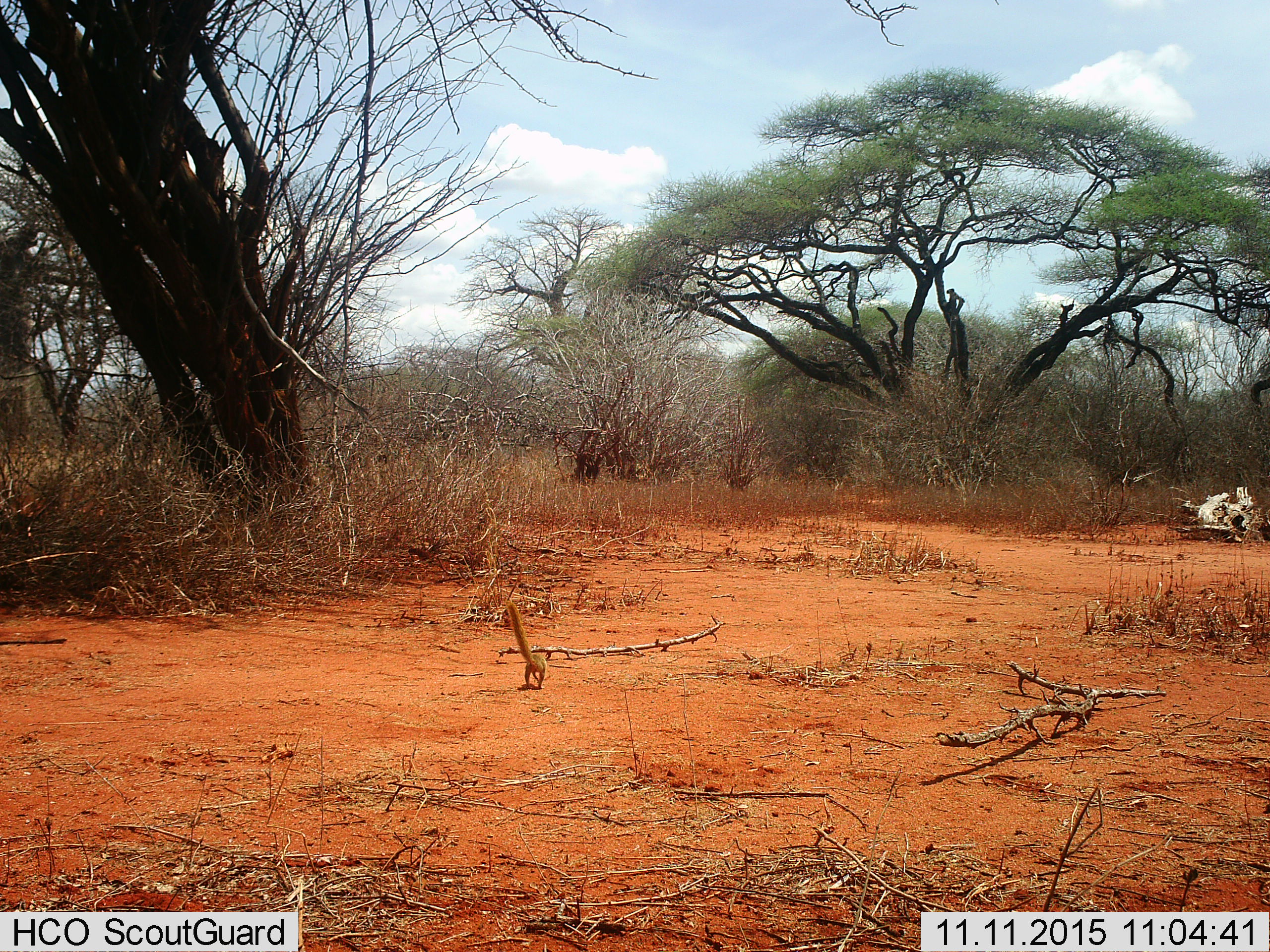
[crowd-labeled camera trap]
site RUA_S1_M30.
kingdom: Animalia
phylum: Chordata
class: Mammalia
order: Rodentia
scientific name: Rodentia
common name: rodent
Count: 1.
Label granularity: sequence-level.